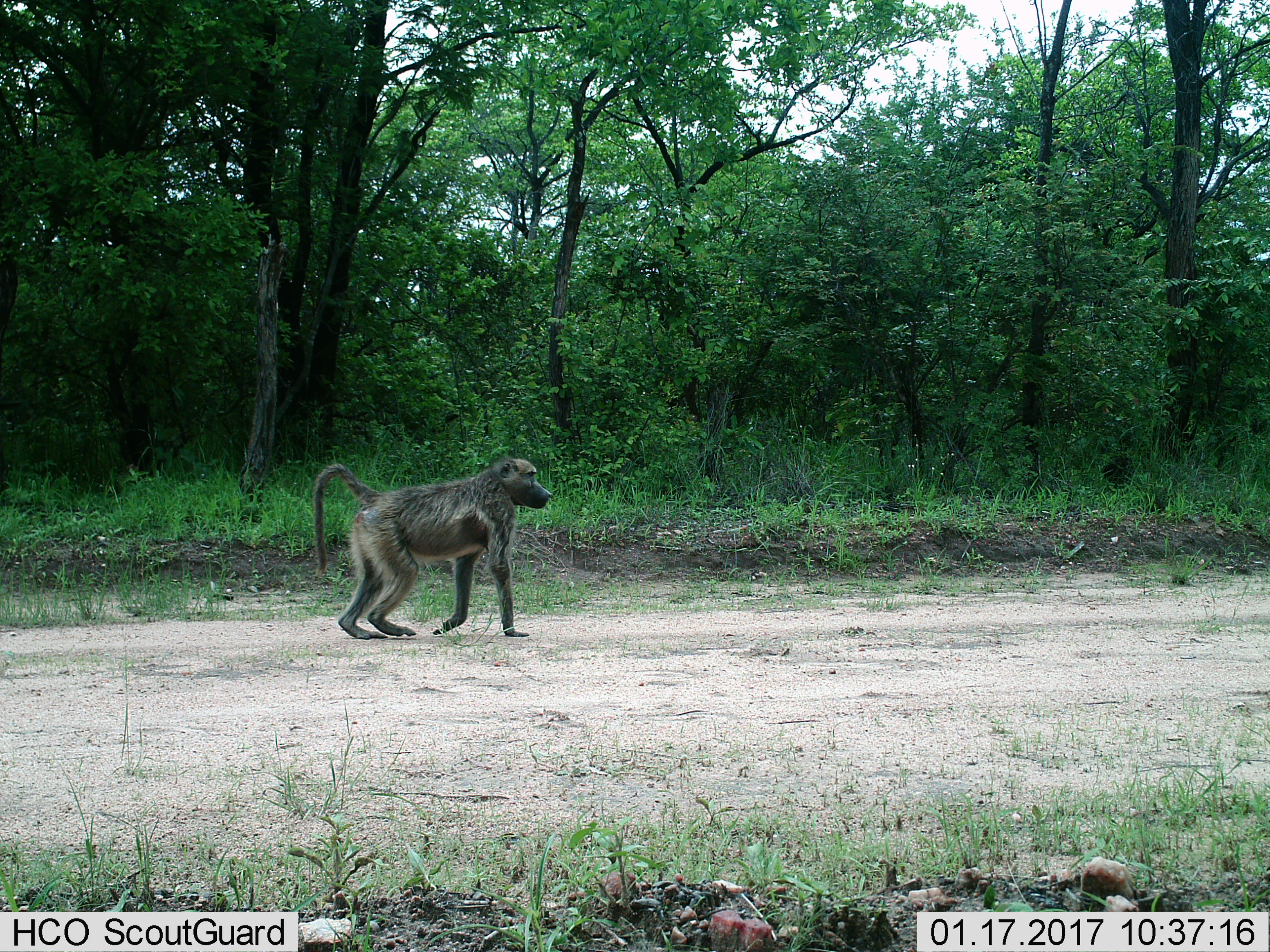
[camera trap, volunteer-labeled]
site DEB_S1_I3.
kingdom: Animalia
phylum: Chordata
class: Mammalia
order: Primates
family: Cercopithecidae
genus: Papio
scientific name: Papio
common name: baboon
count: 1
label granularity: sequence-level